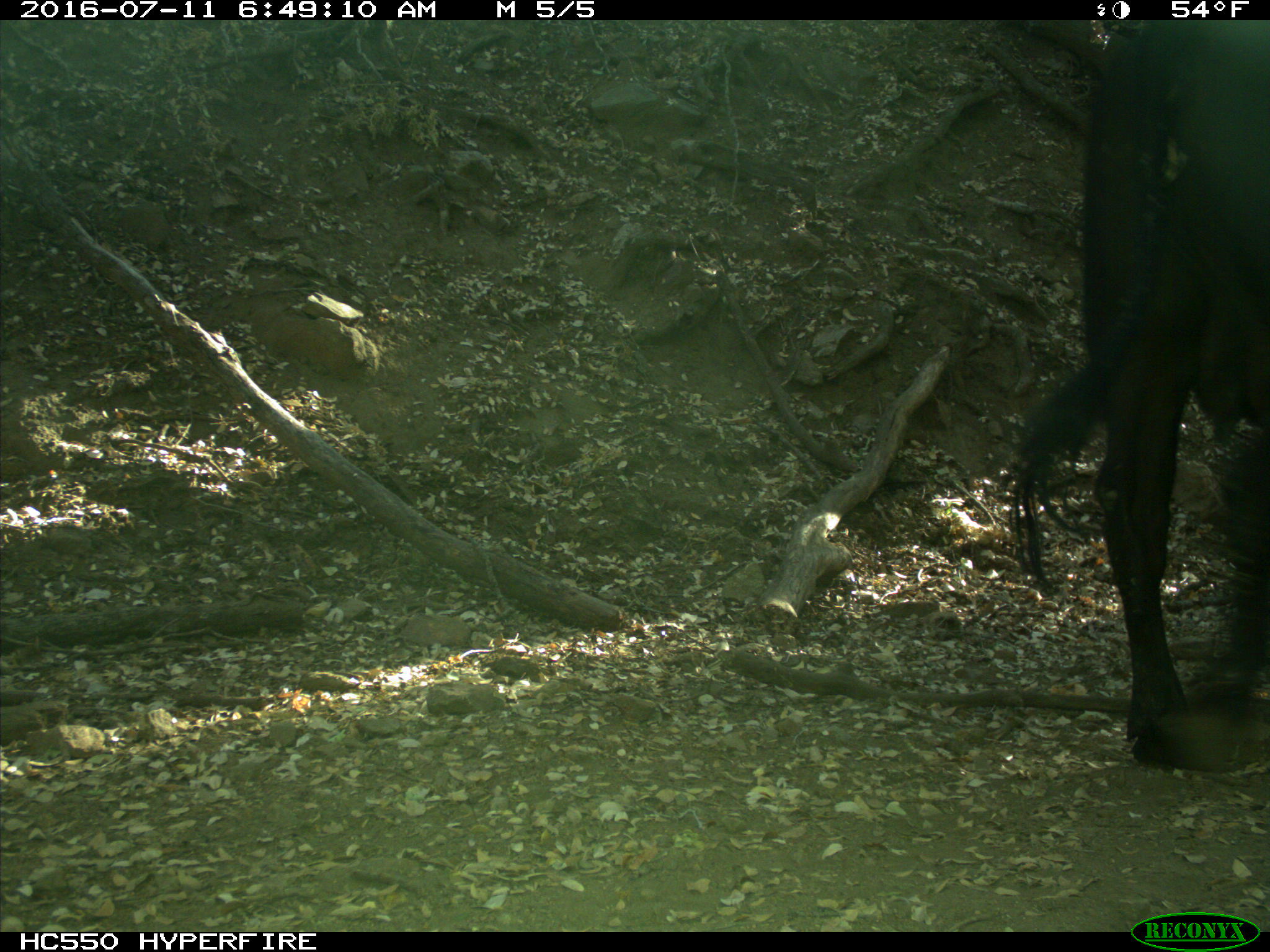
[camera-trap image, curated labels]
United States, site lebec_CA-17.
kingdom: Animalia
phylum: Chordata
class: Mammalia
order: Artiodactyla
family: Bovidae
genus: Bos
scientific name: Bos taurus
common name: domestic cow